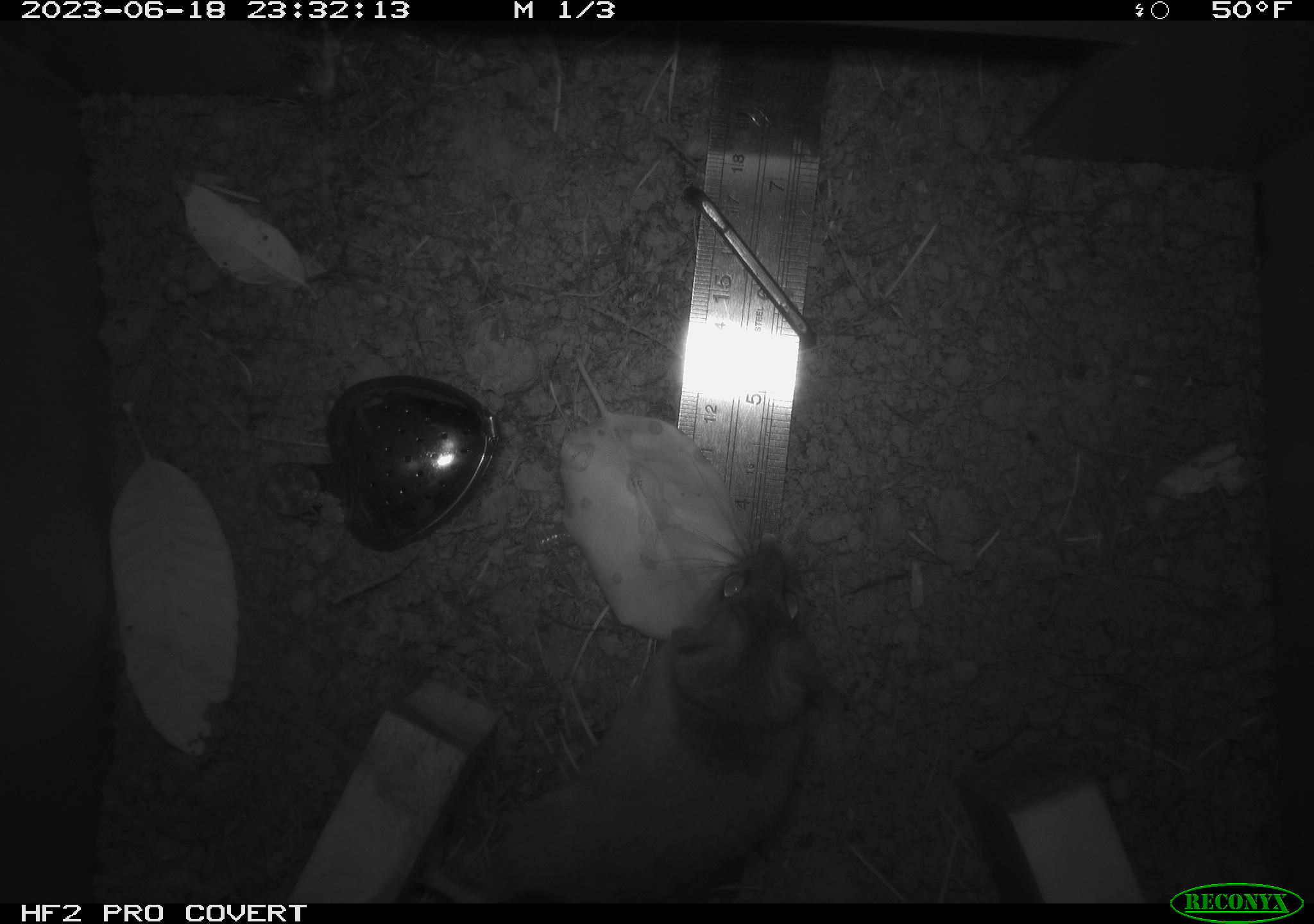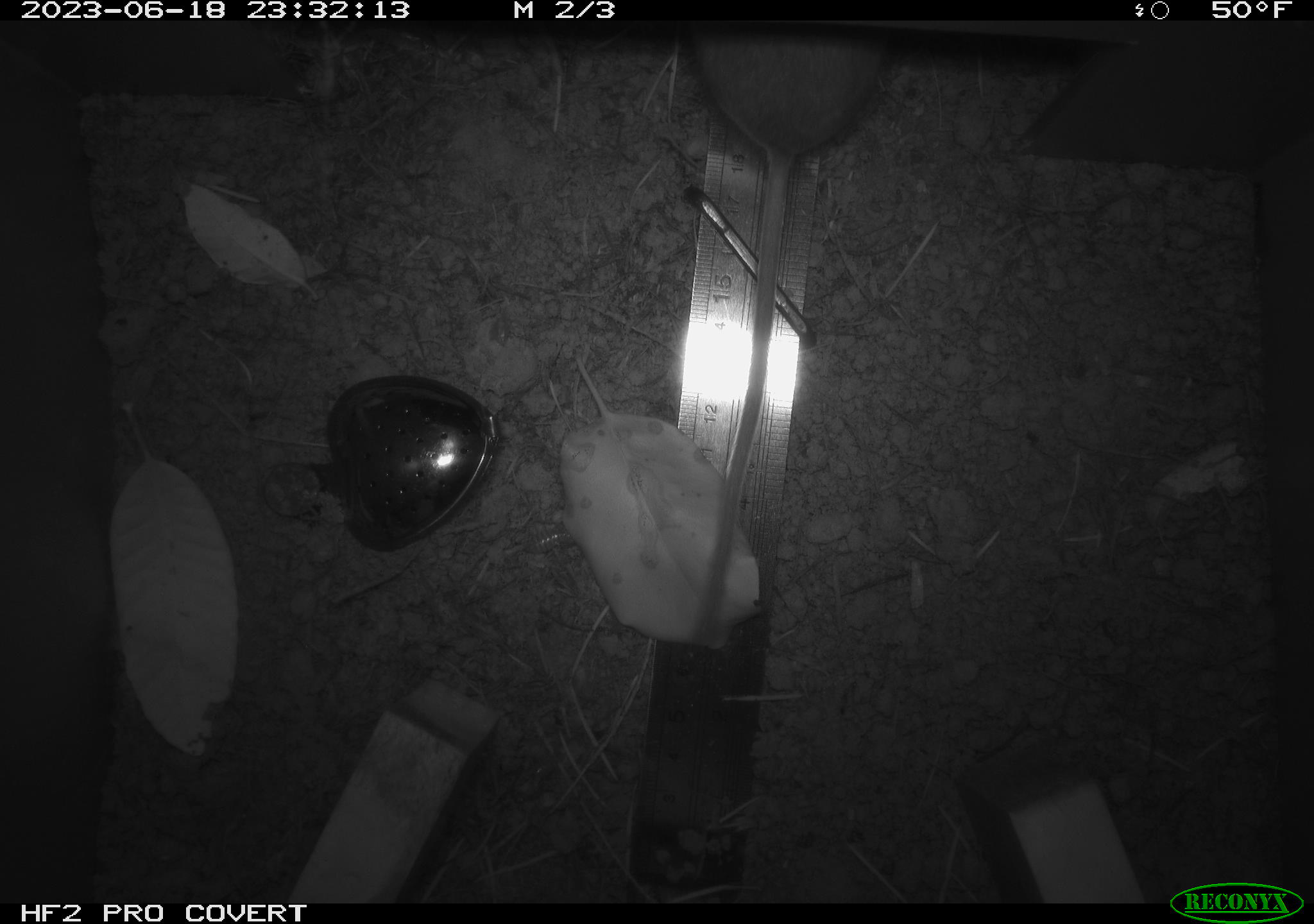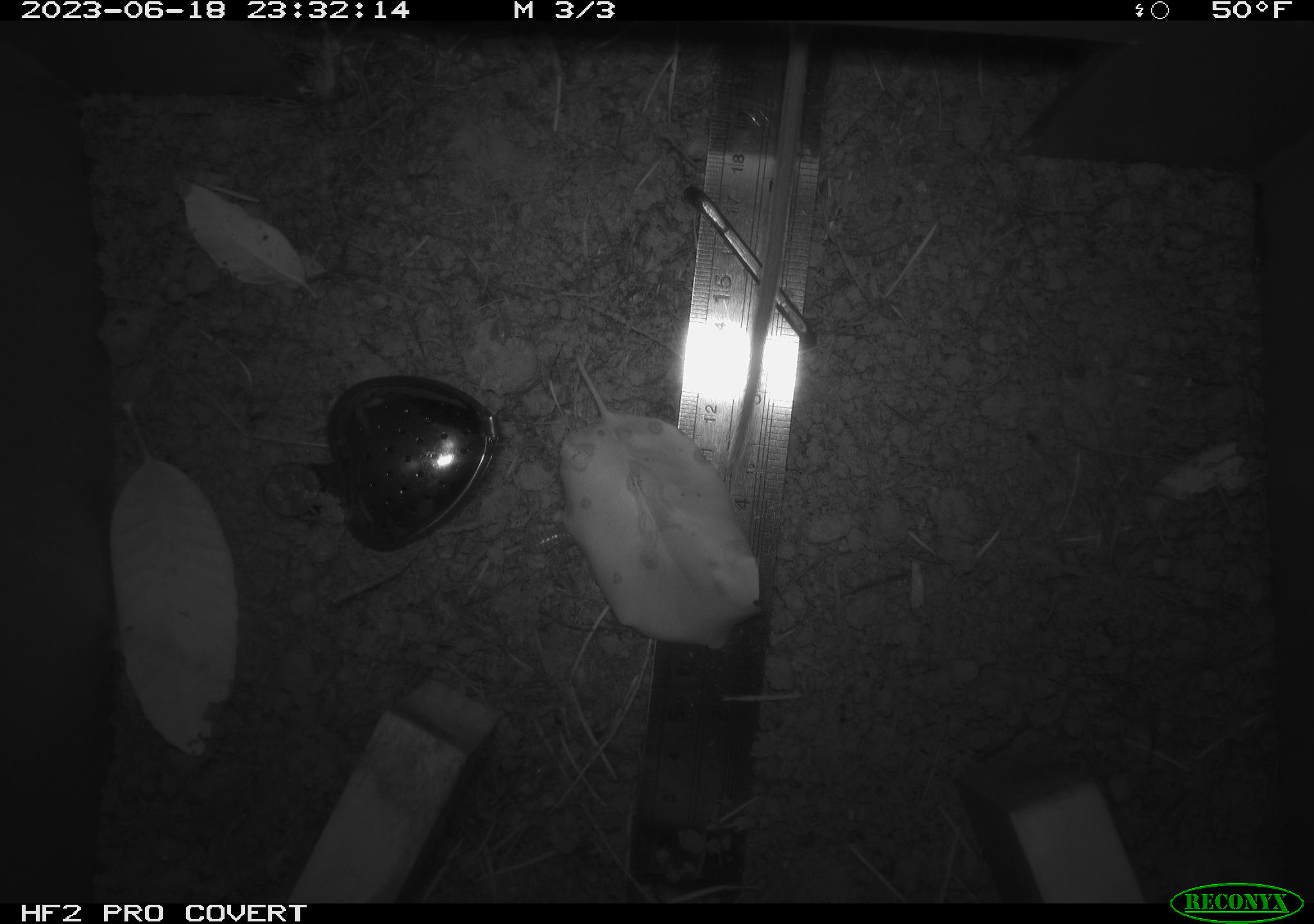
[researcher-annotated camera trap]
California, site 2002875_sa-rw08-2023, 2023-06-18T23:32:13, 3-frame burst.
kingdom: Animalia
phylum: Chordata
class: Mammalia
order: Rodentia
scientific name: Rodentia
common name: mouse species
Mouse species (Rodentia).